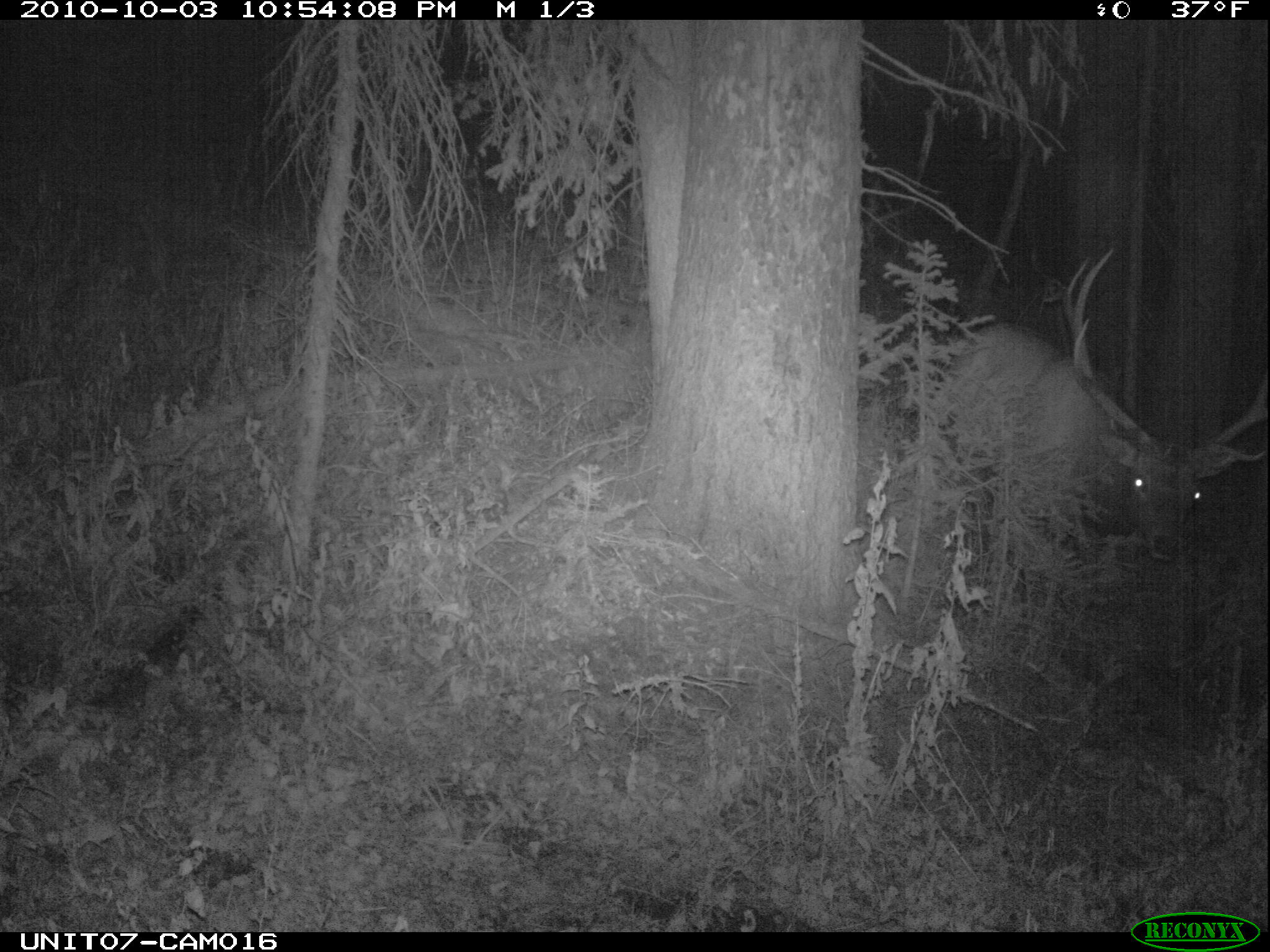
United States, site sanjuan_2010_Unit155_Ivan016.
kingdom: Animalia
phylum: Chordata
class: Mammalia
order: Artiodactyla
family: Cervidae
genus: Cervus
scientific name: Cervus elaphus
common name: red deer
Cervus elaphus (red deer).